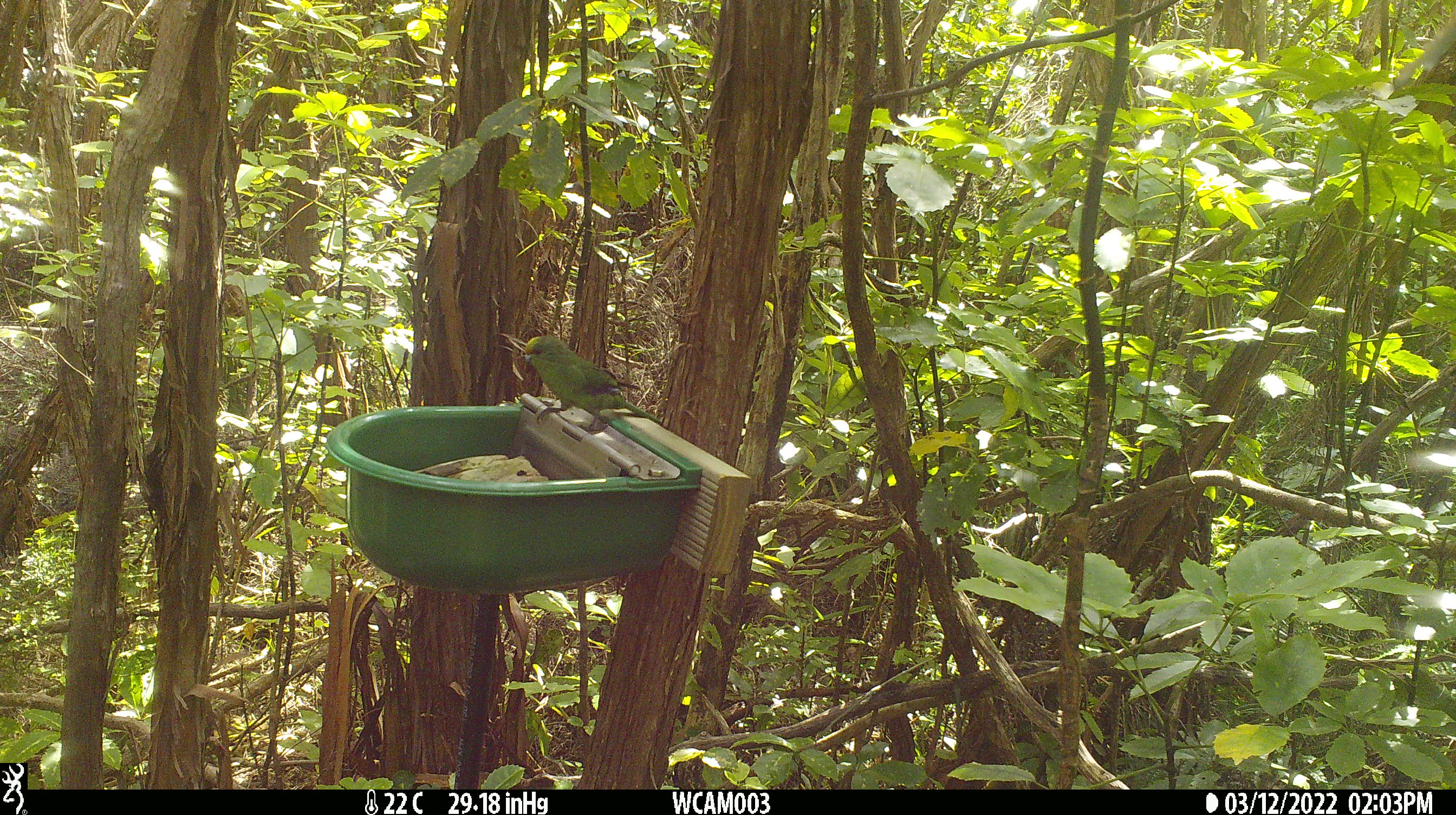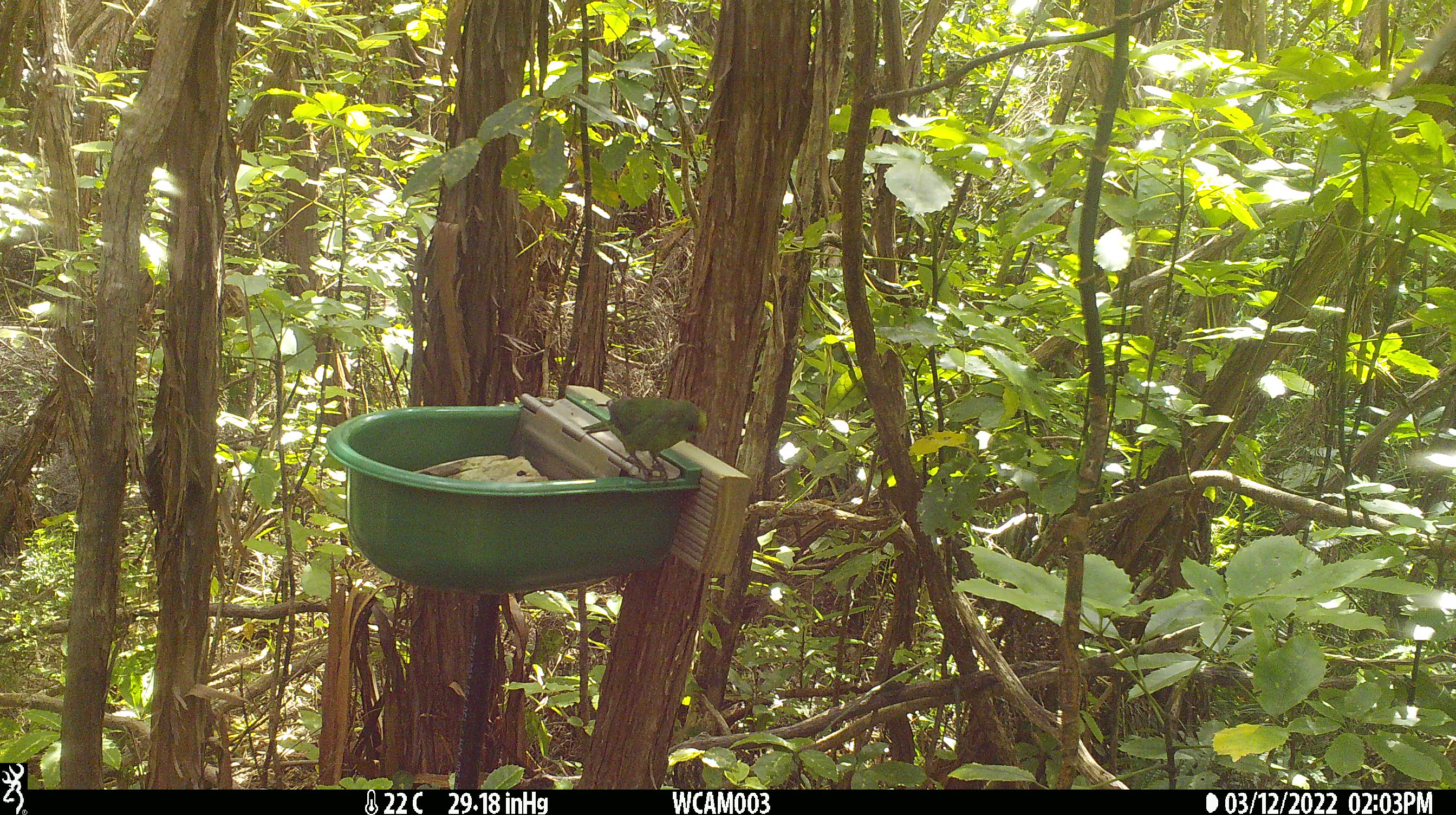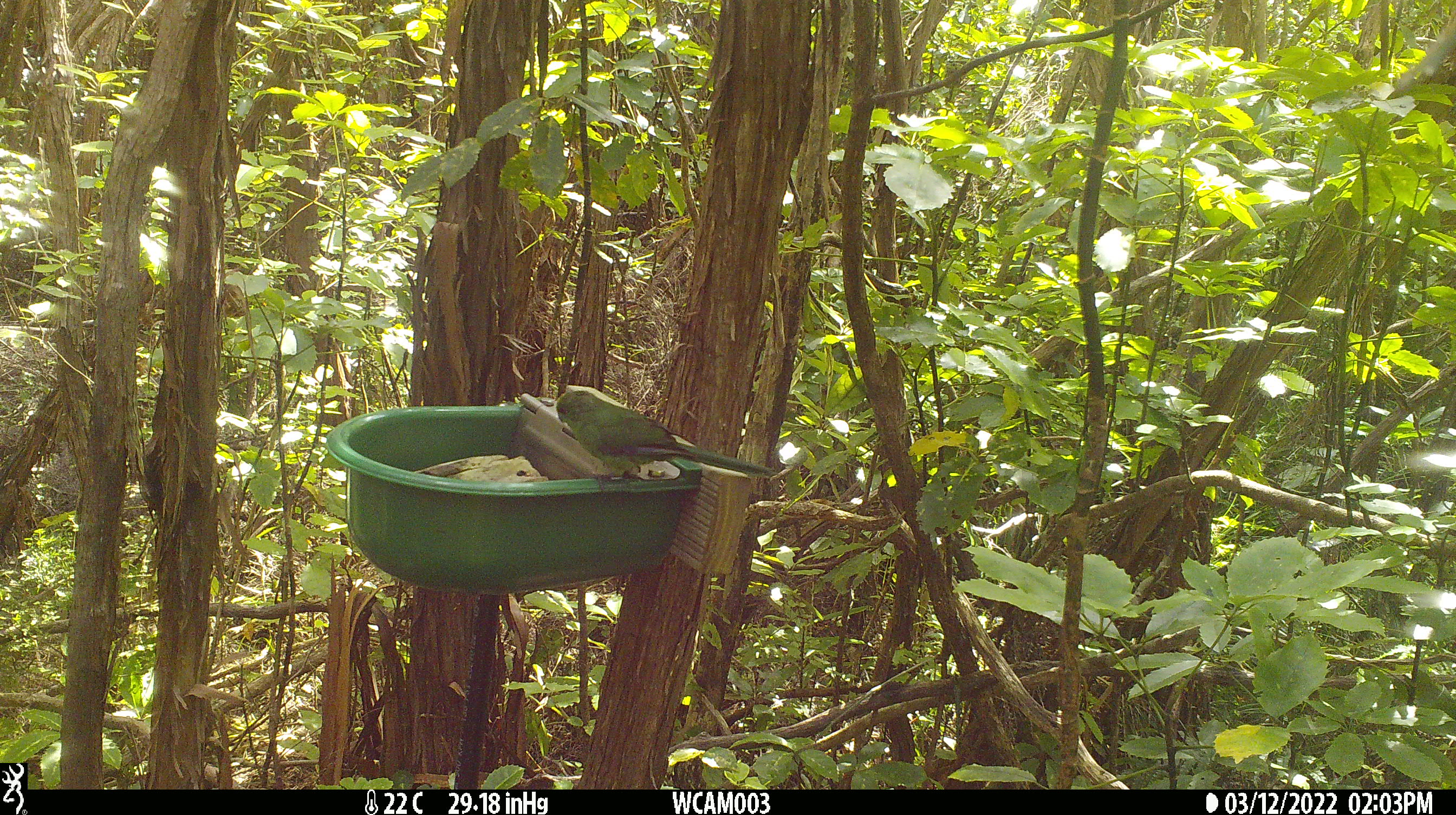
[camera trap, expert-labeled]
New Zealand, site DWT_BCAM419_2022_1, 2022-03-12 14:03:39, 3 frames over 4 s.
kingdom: Animalia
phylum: Chordata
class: Aves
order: Psittaciformes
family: Psittaculidae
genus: Cyanoramphus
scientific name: Cyanoramphus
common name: parakeet